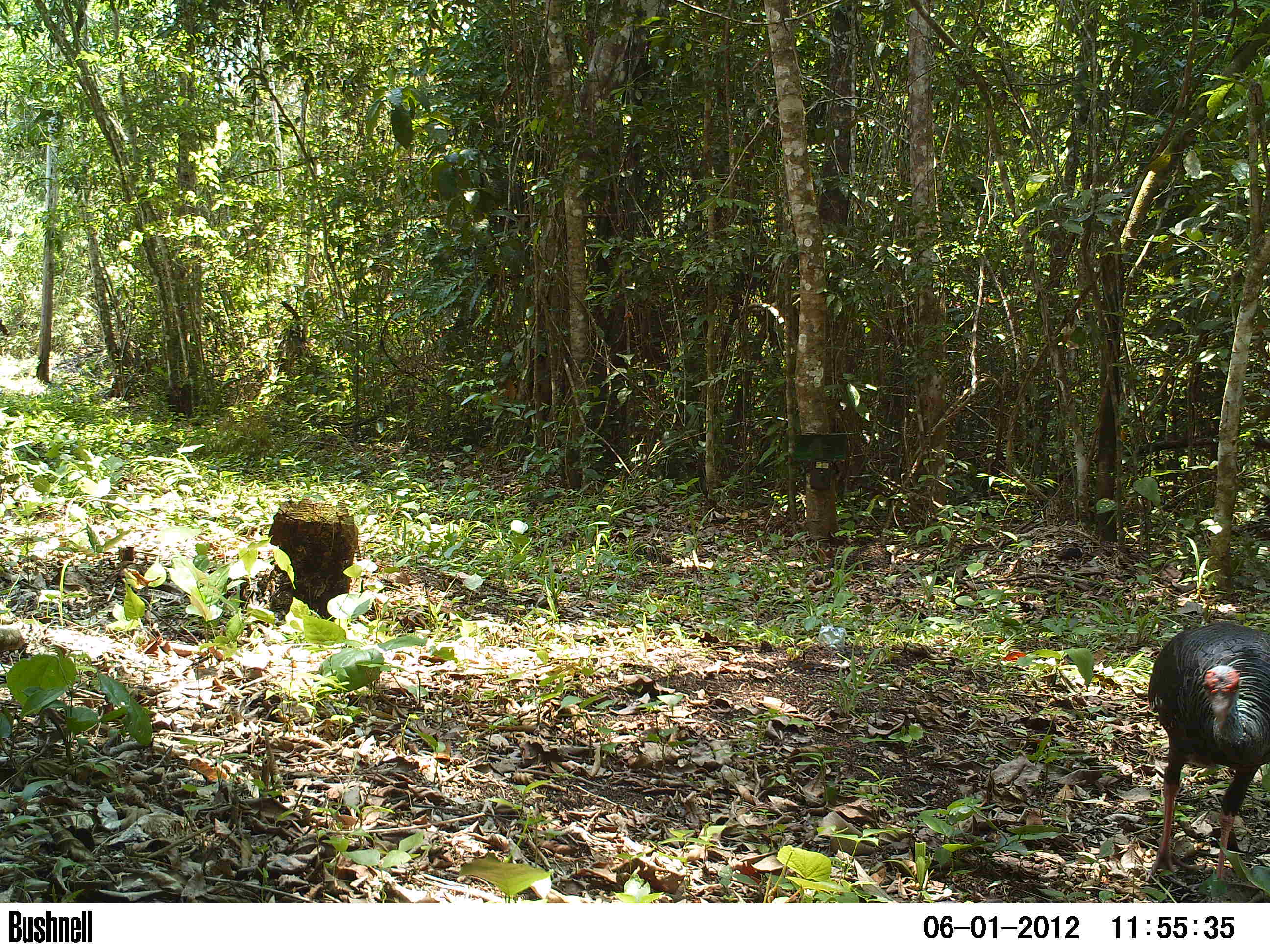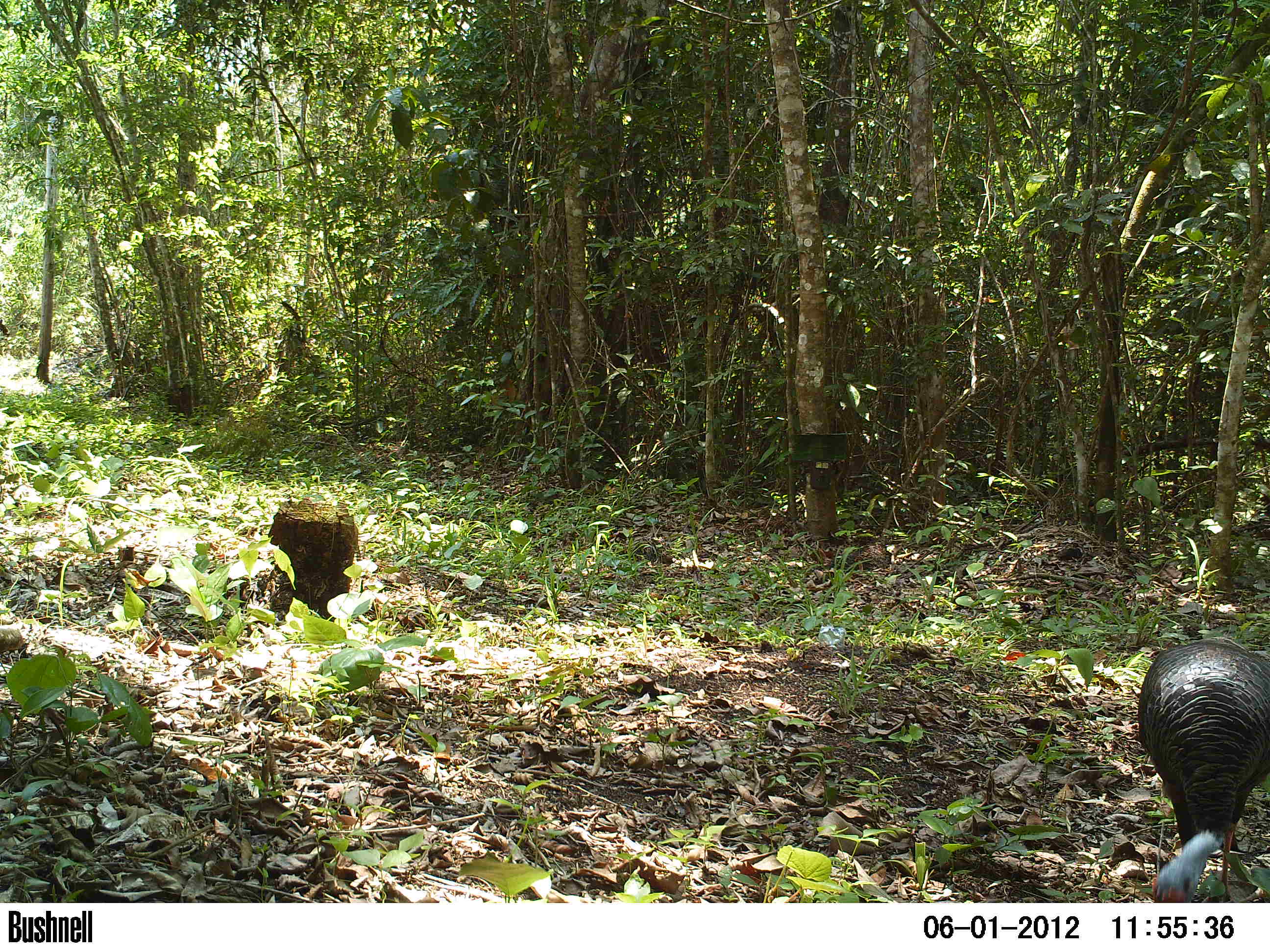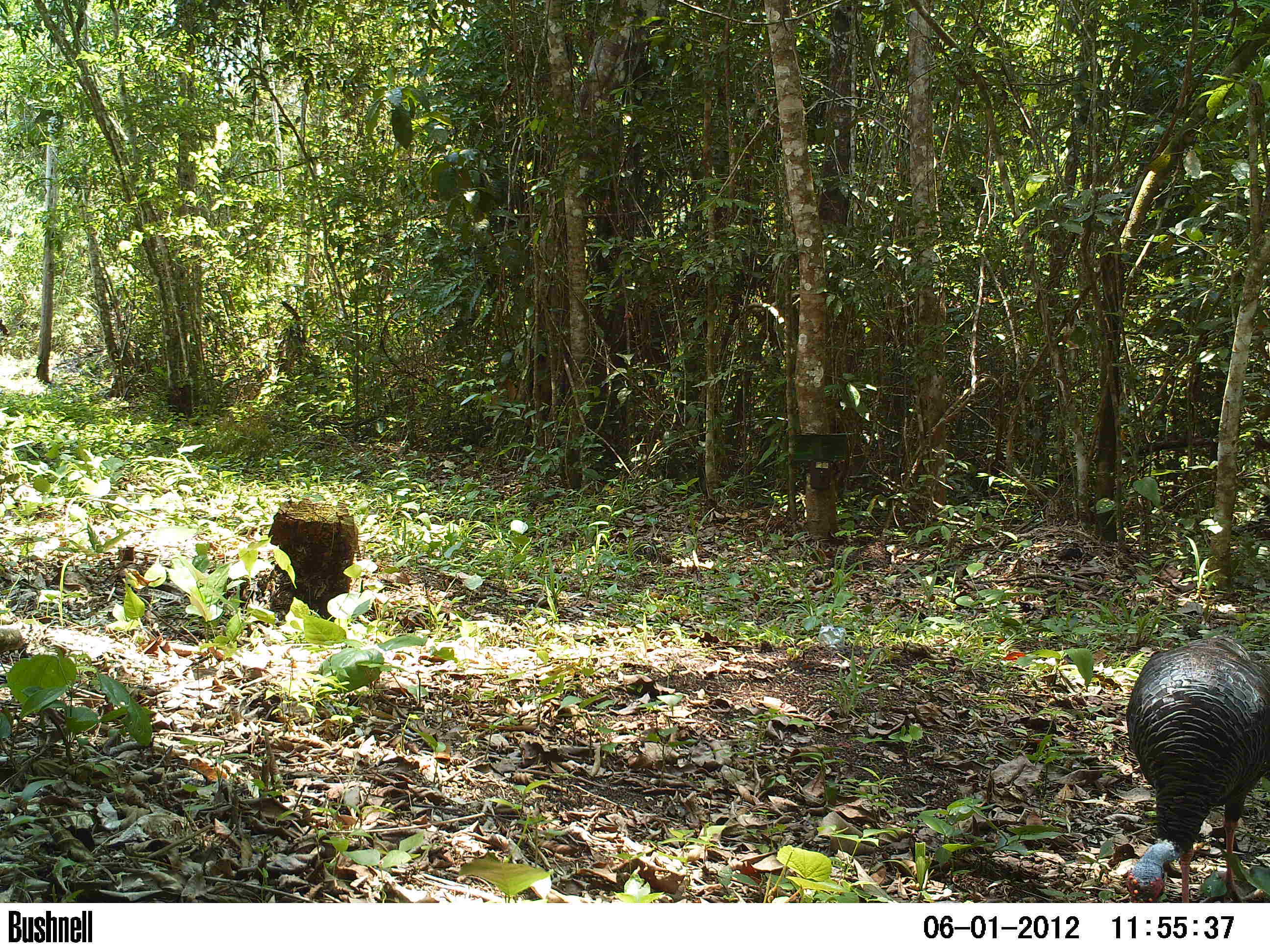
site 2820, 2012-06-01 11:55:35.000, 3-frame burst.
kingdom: Animalia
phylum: Chordata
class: Aves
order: Galliformes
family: Phasianidae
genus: Meleagris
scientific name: Meleagris ocellata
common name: ocellated turkey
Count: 2.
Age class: adult.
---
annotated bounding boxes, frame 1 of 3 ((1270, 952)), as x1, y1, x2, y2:
meleagris ocellata: 1143, 622, 1270, 889